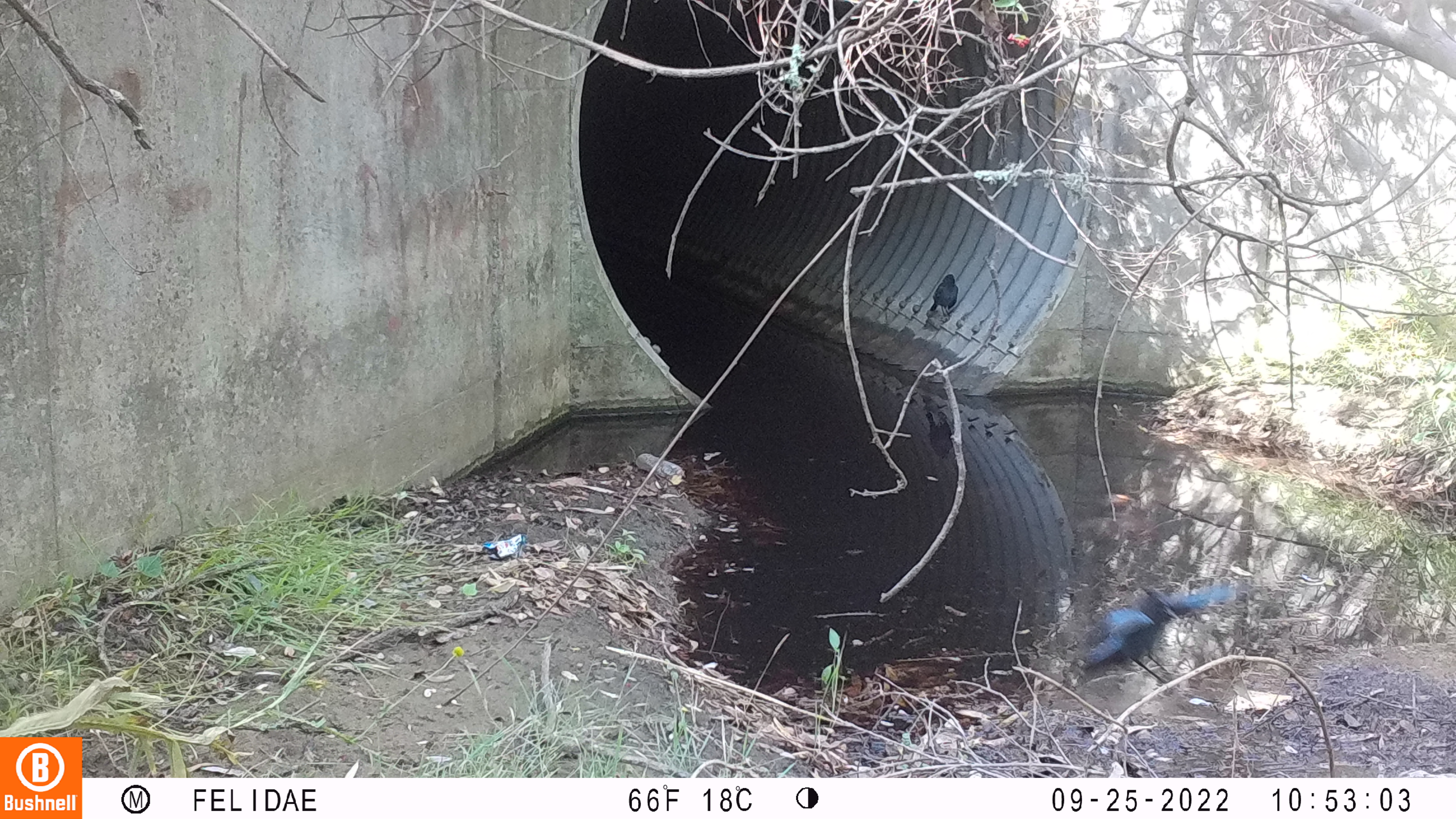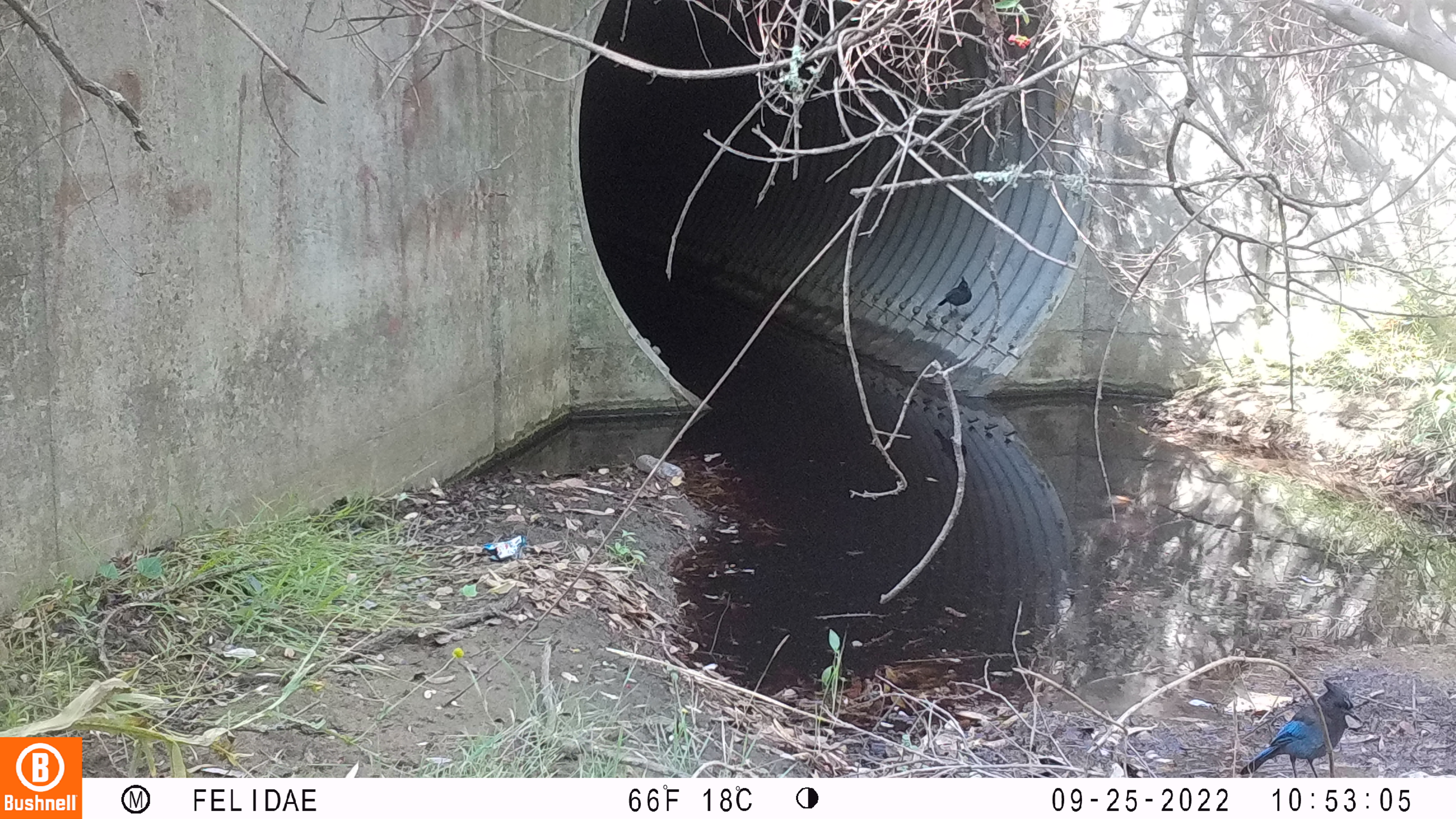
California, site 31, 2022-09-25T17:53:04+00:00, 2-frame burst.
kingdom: Animalia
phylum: Chordata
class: Aves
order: Passeriformes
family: Corvidae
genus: Cyanocitta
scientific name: Cyanocitta stelleri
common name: steller's jay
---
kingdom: Animalia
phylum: Chordata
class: Aves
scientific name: Aves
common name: bird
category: unknown bird